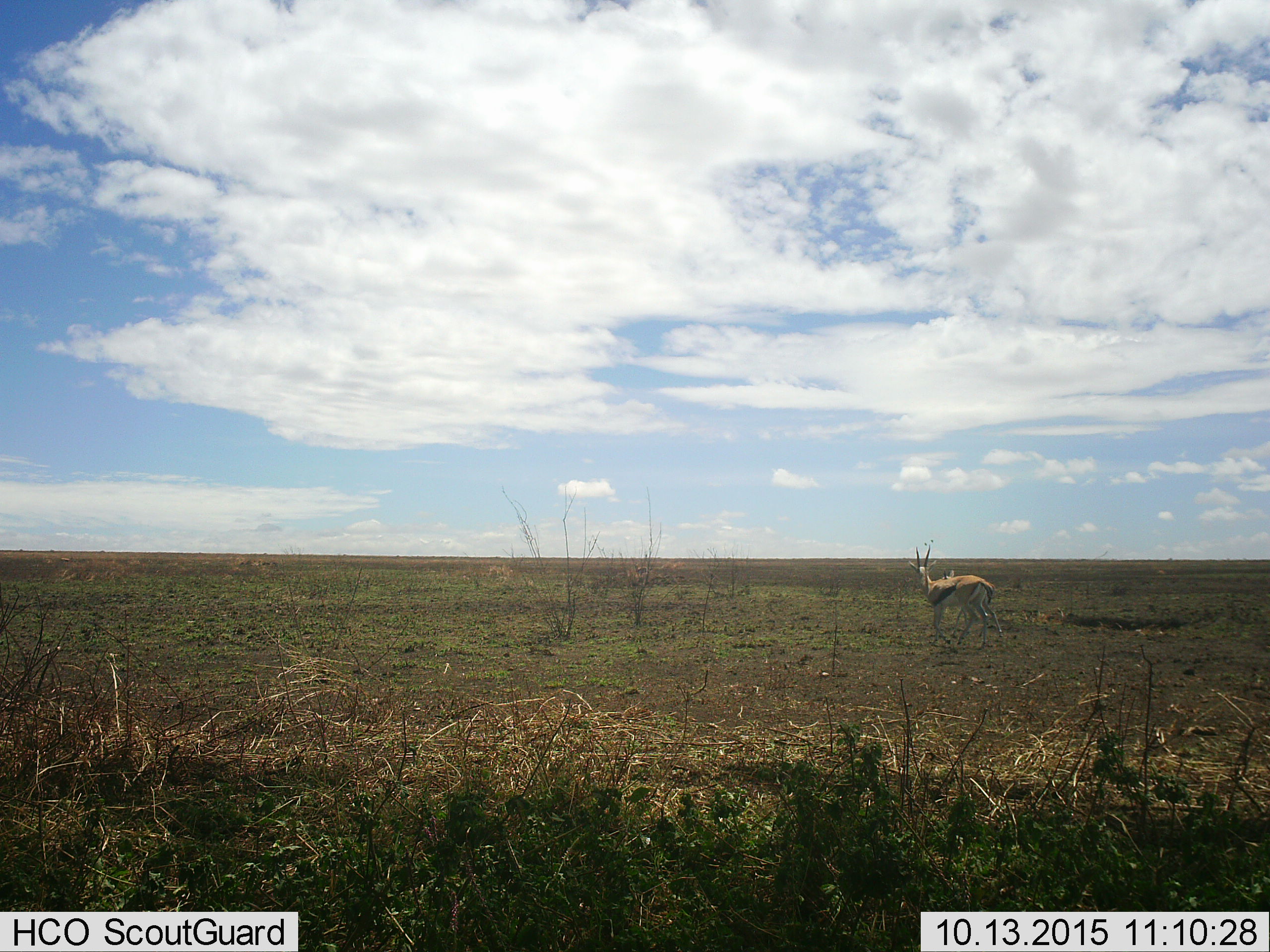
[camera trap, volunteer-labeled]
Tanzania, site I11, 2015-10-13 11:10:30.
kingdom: Animalia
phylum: Chordata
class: Mammalia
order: Artiodactyla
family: Bovidae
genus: Eudorcas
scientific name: Eudorcas thomsonii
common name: thomson's gazelle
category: gazellethomsons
Gazellethomsons (thomson's gazelle) (Eudorcas thomsonii), count 2. Behavior (volunteer vote fractions): standing 44%, resting 0%, moving 56%, interacting 0%. Young present (vote fraction): 33%. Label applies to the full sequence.